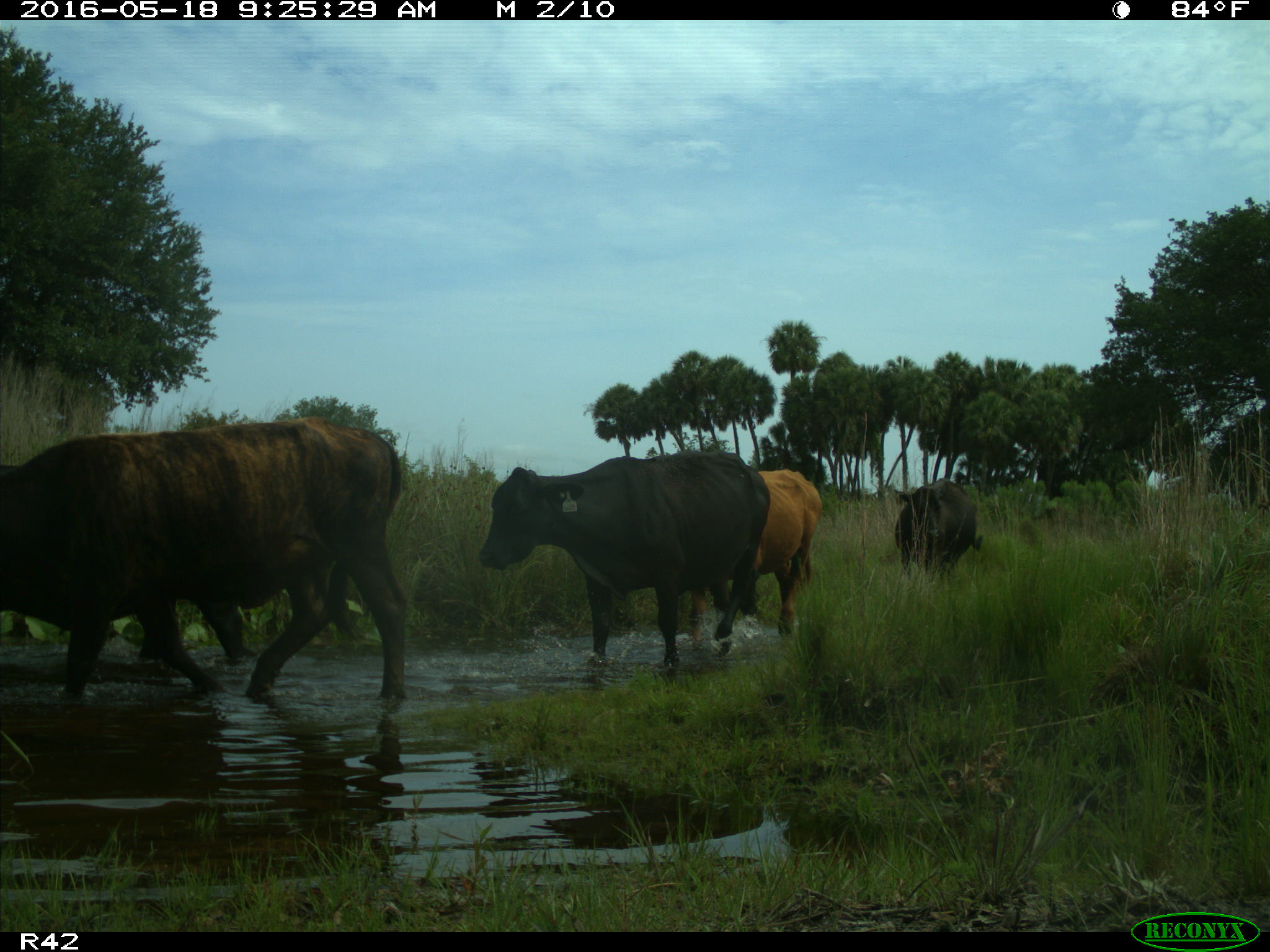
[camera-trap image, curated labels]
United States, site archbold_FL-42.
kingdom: Animalia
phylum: Chordata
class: Mammalia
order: Artiodactyla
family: Bovidae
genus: Bos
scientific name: Bos taurus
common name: domestic cow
Bos taurus (domestic cow).